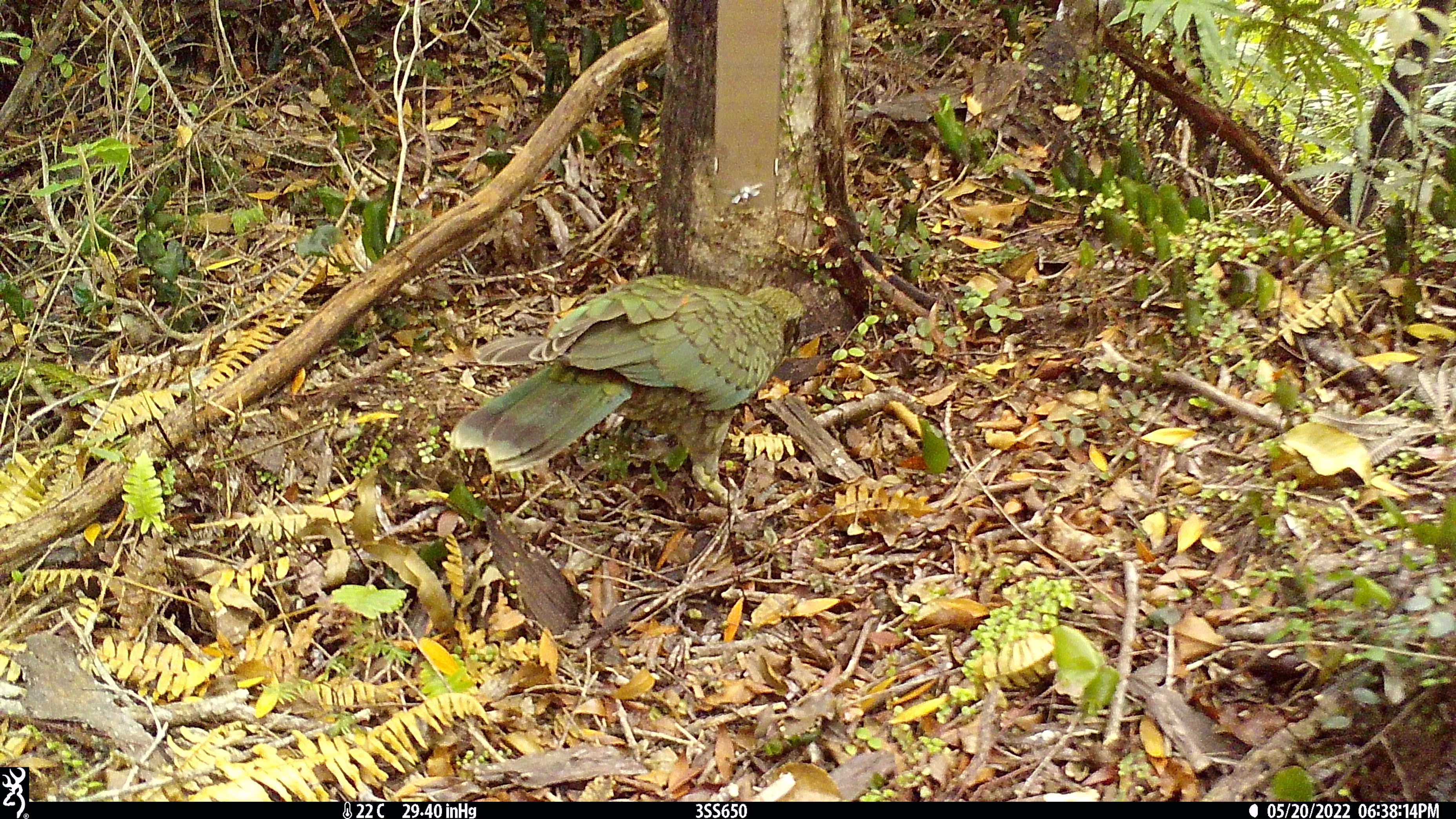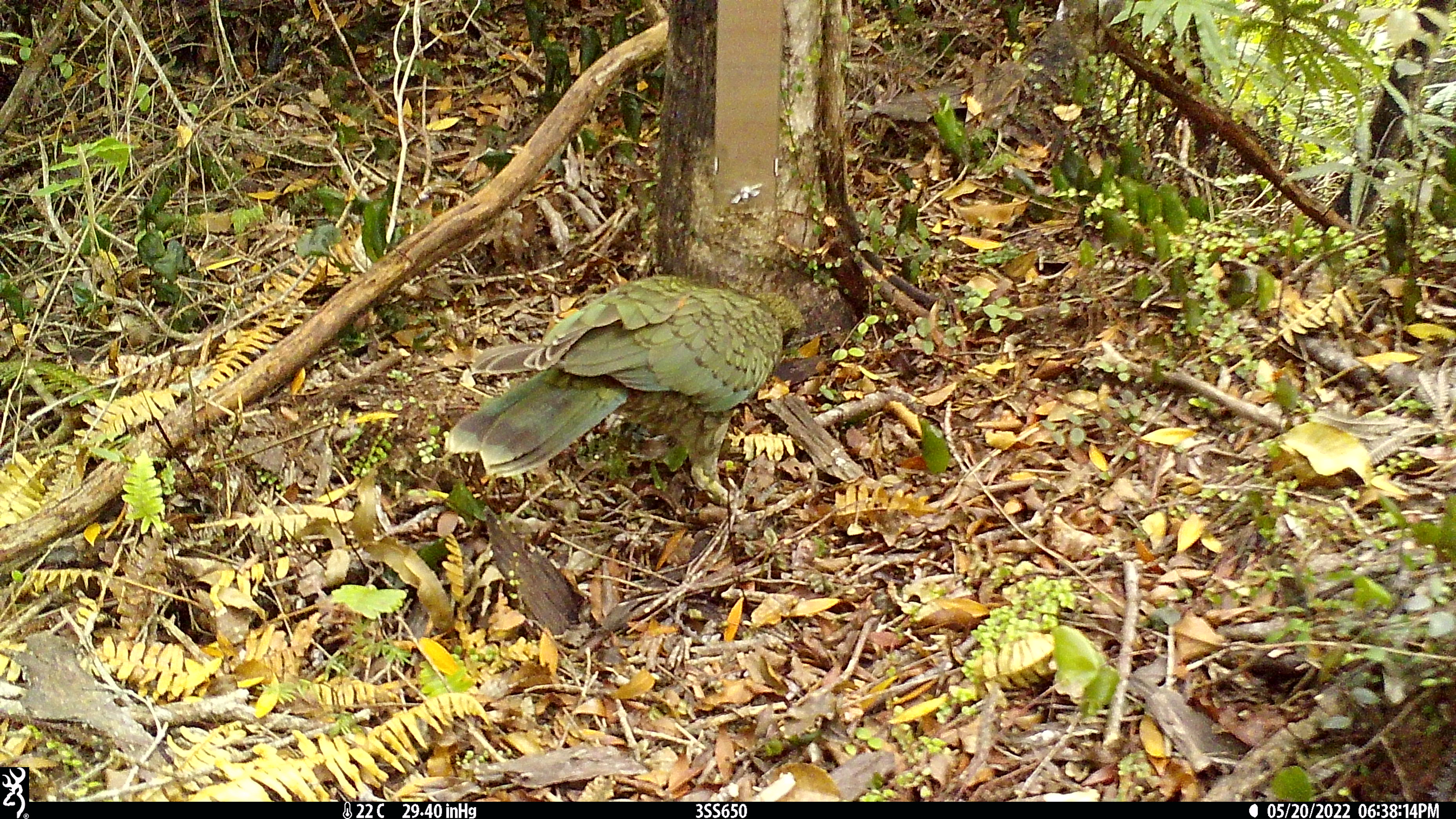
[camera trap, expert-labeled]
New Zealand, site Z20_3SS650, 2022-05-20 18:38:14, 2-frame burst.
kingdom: Animalia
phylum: Chordata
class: Aves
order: Psittaciformes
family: Strigopidae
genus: Nestor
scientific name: Nestor notabilis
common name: kea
Kea (Nestor notabilis).